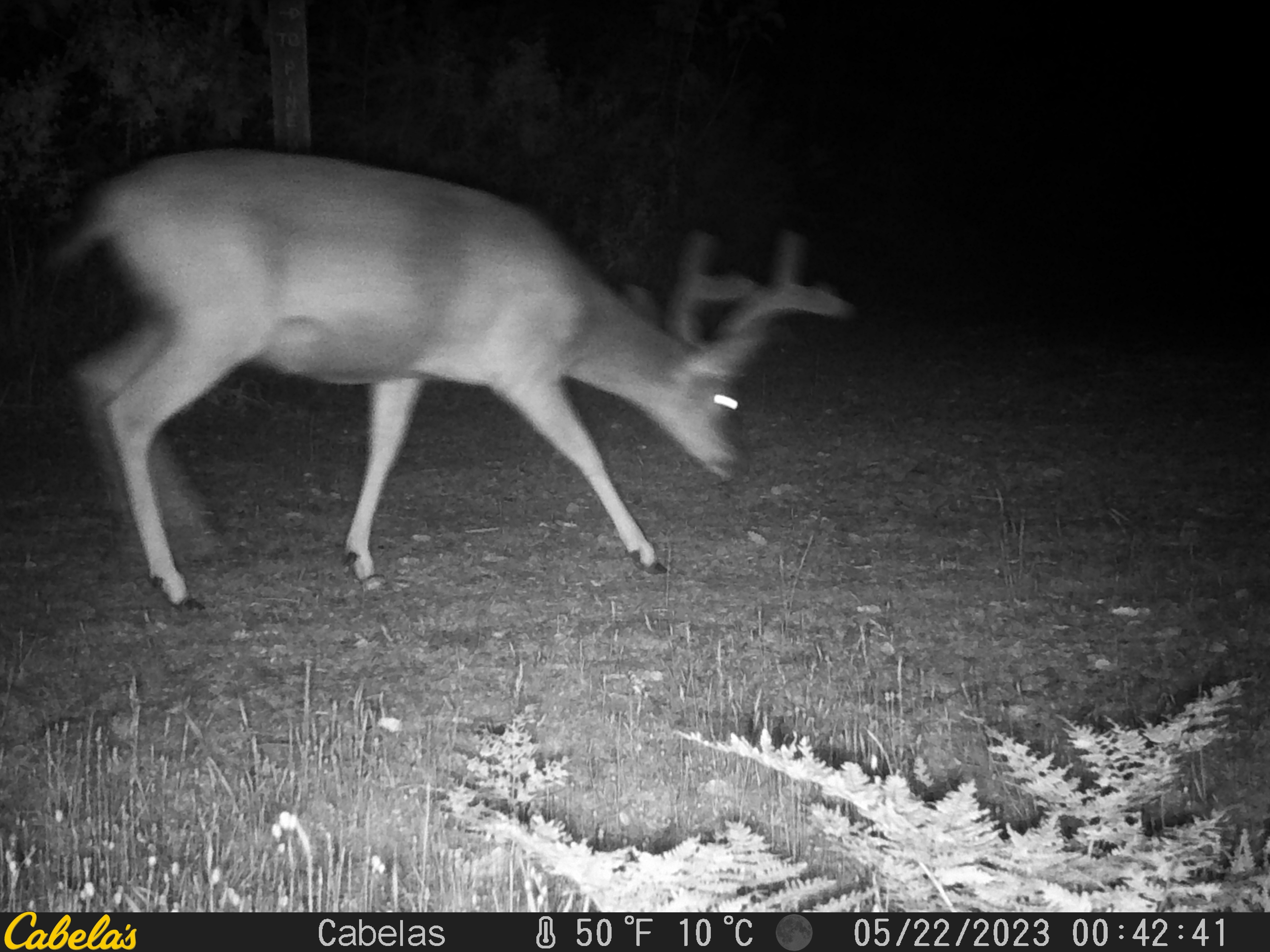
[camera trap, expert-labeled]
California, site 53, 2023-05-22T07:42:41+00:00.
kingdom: Animalia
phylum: Chordata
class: Mammalia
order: Artiodactyla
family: Cervidae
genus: Odocoileus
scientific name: Odocoileus hemionus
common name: mule deer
Mule deer (Odocoileus hemionus).